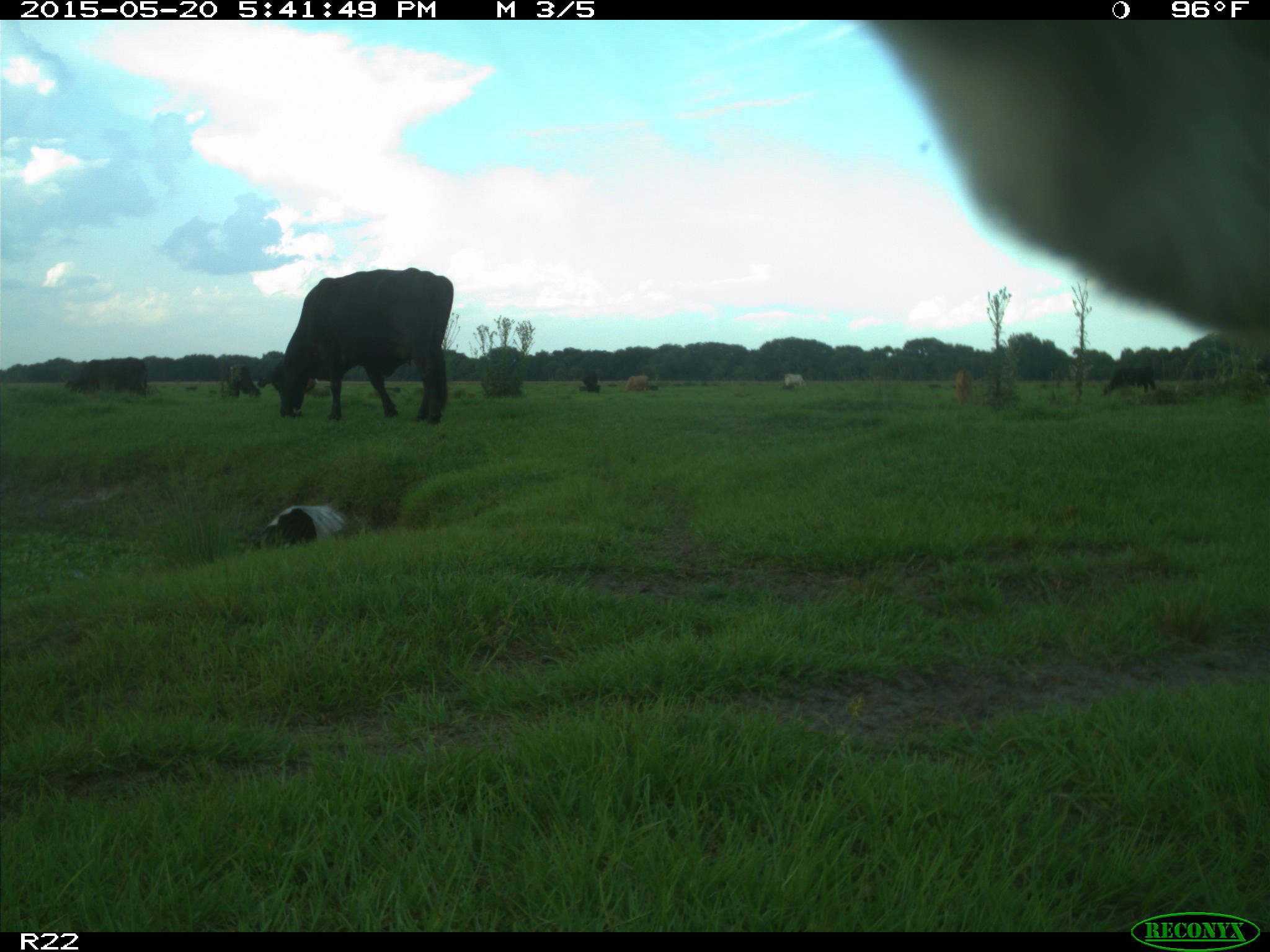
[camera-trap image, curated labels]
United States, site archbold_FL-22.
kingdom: Animalia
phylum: Chordata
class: Mammalia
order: Artiodactyla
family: Bovidae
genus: Bos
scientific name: Bos taurus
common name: domestic cow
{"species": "Bos taurus (domestic cow)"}